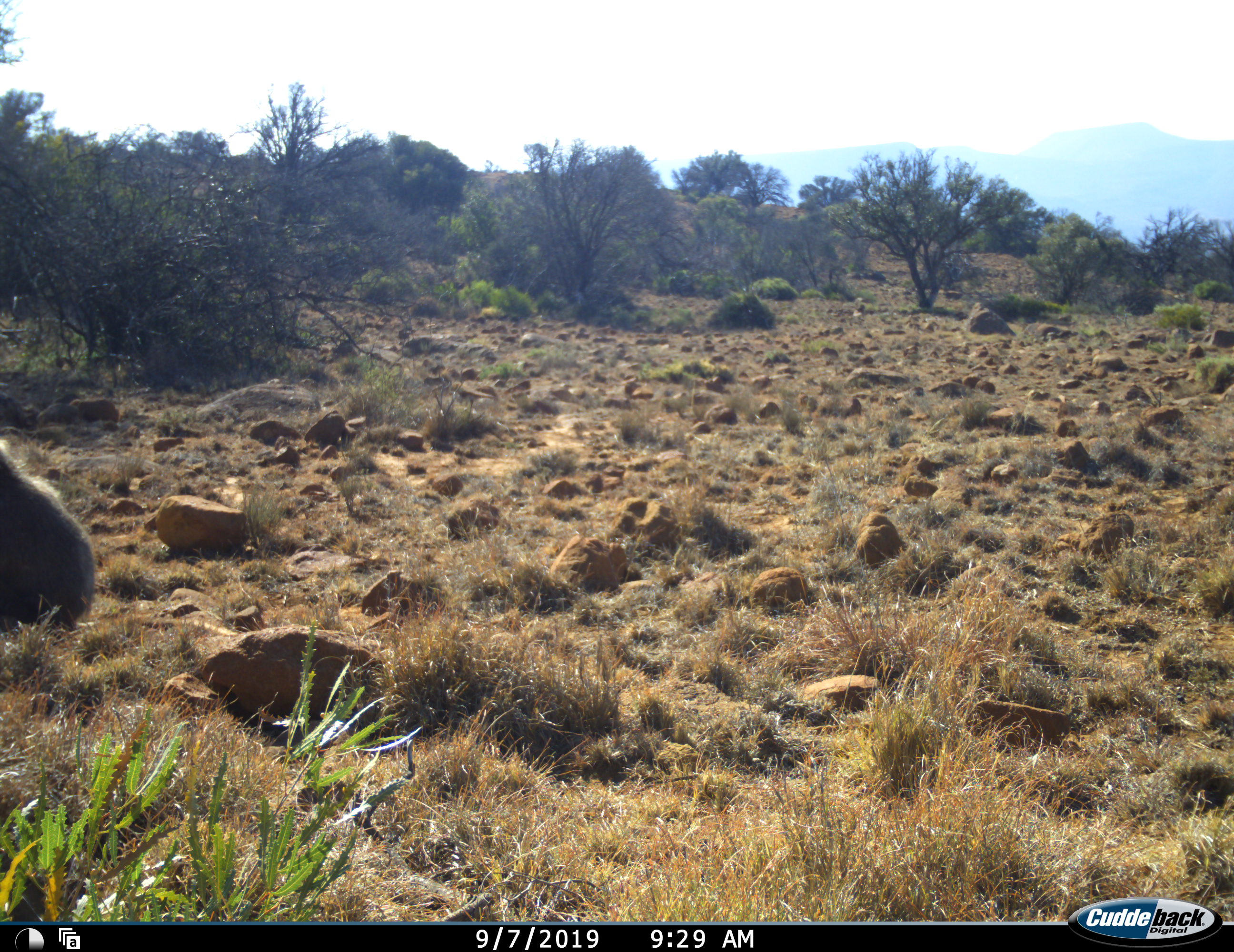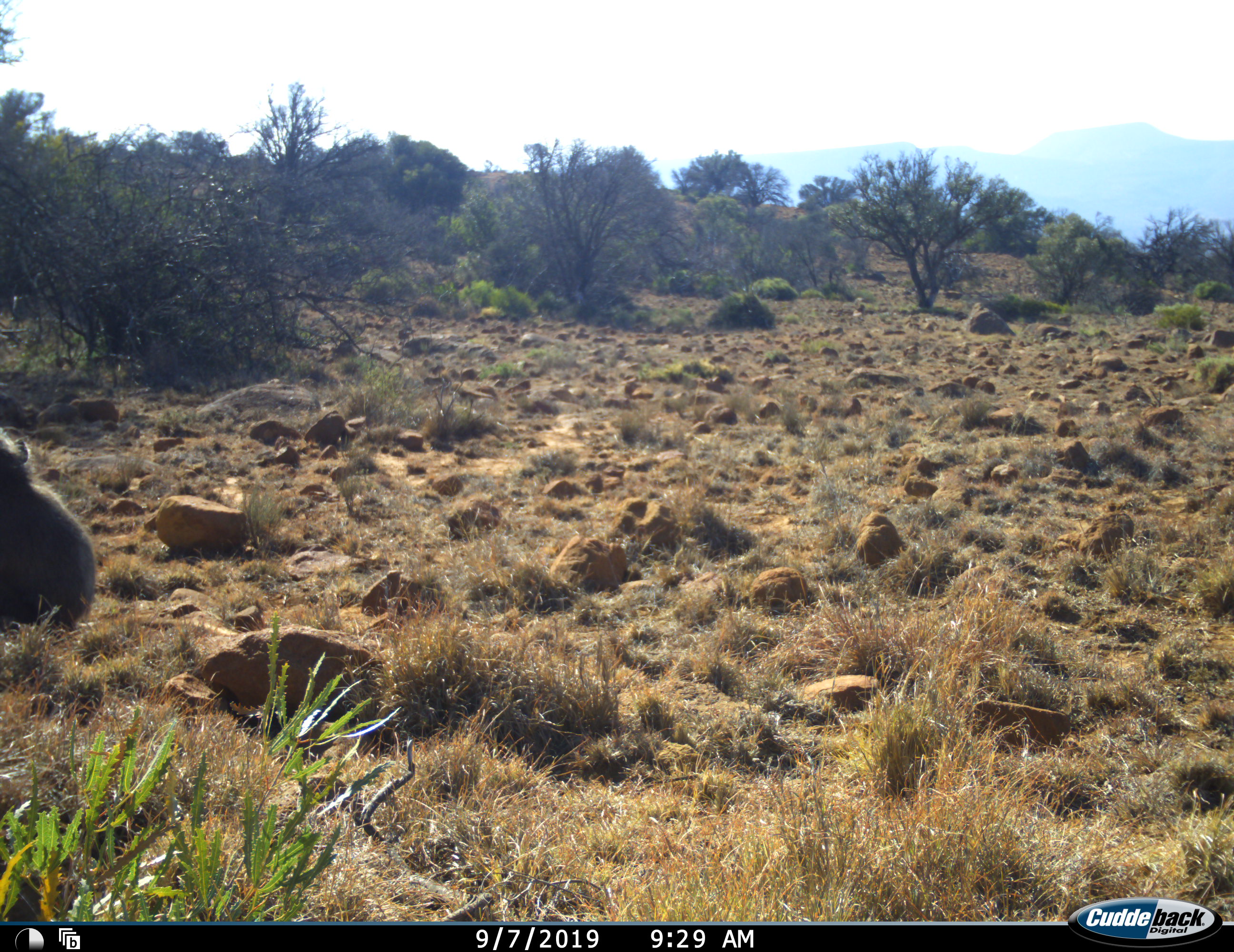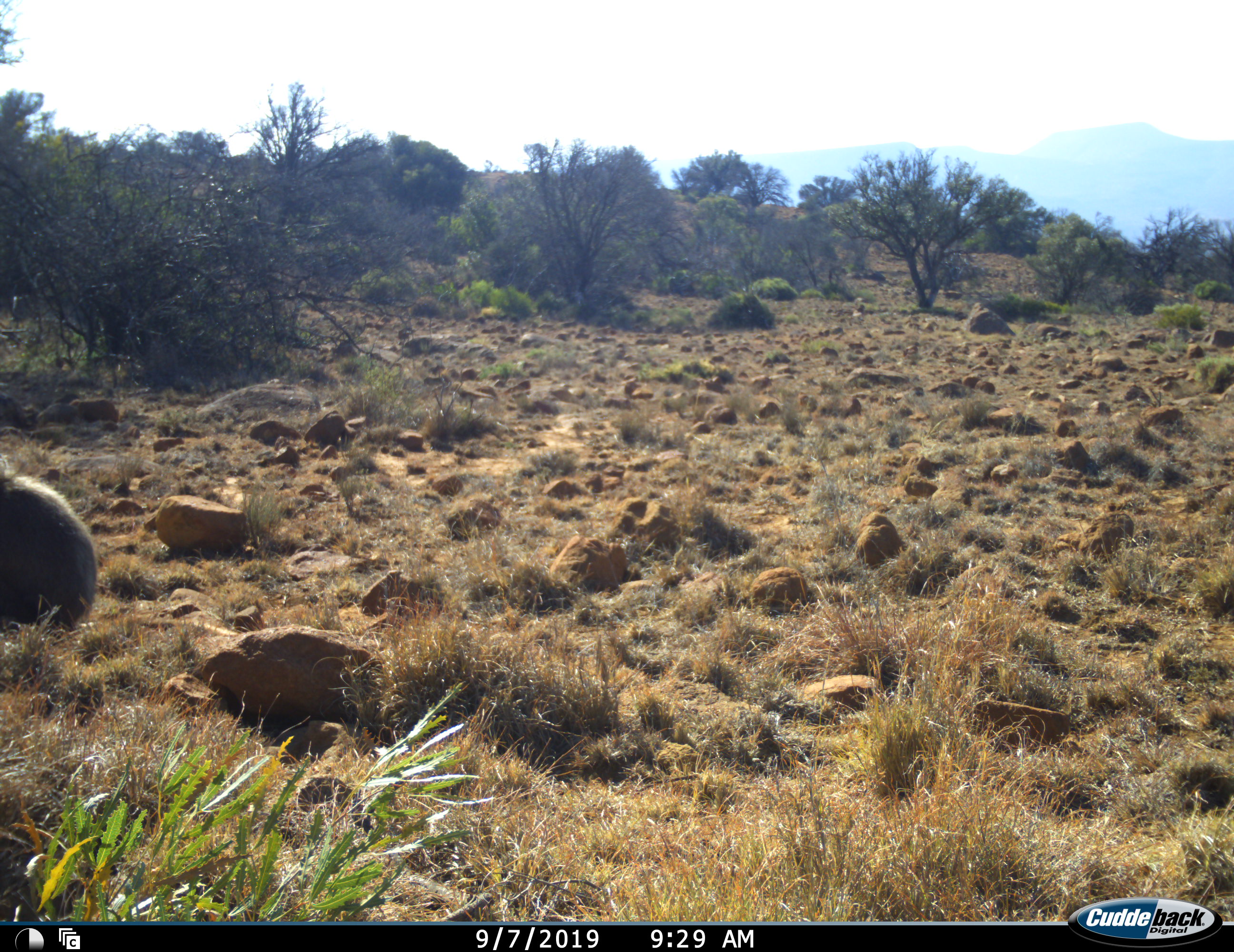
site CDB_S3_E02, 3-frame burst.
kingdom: Animalia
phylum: Chordata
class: Mammalia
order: Primates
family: Cercopithecidae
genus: Papio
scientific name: Papio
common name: baboon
Baboon (Papio), count 1. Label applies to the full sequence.